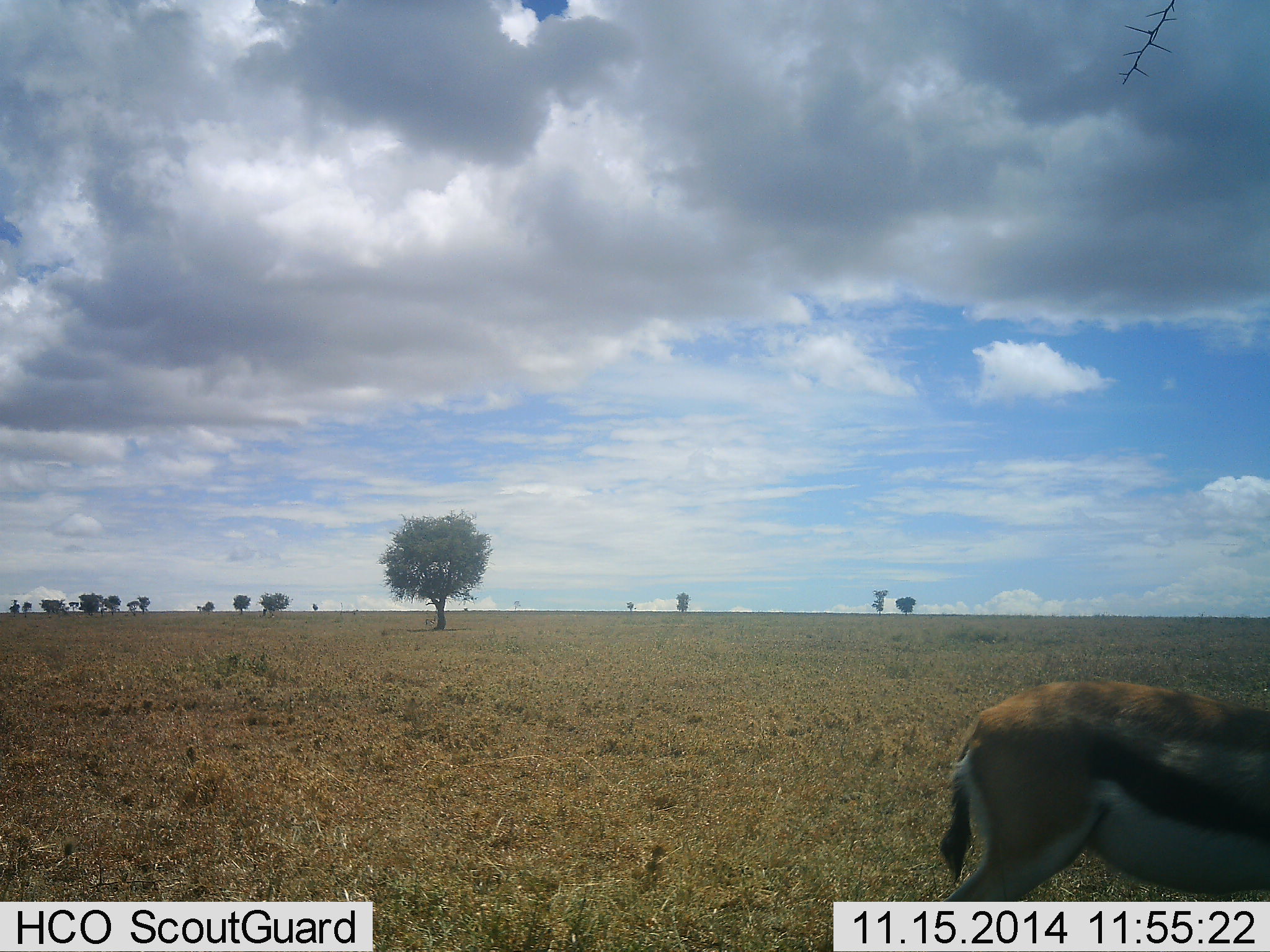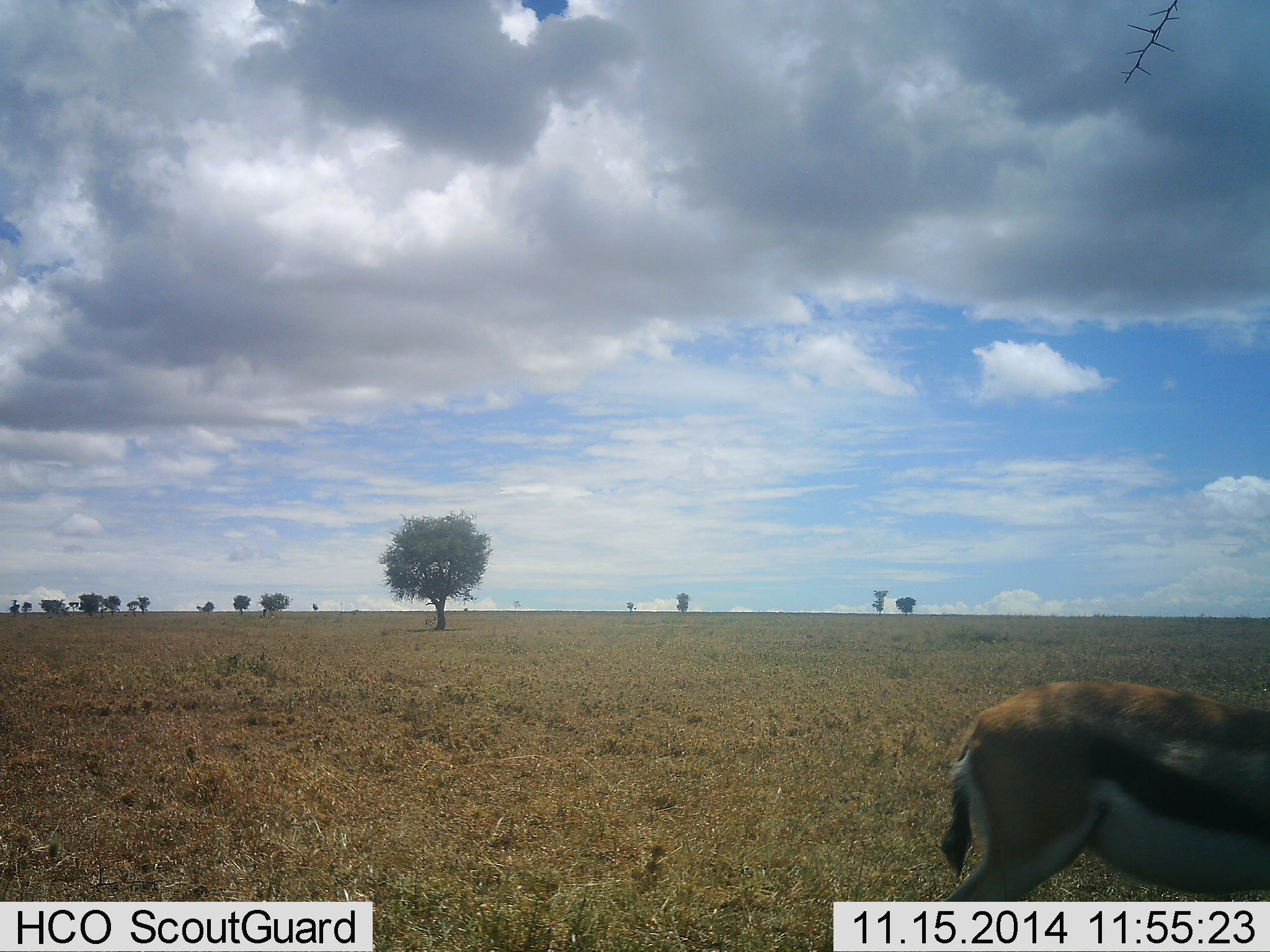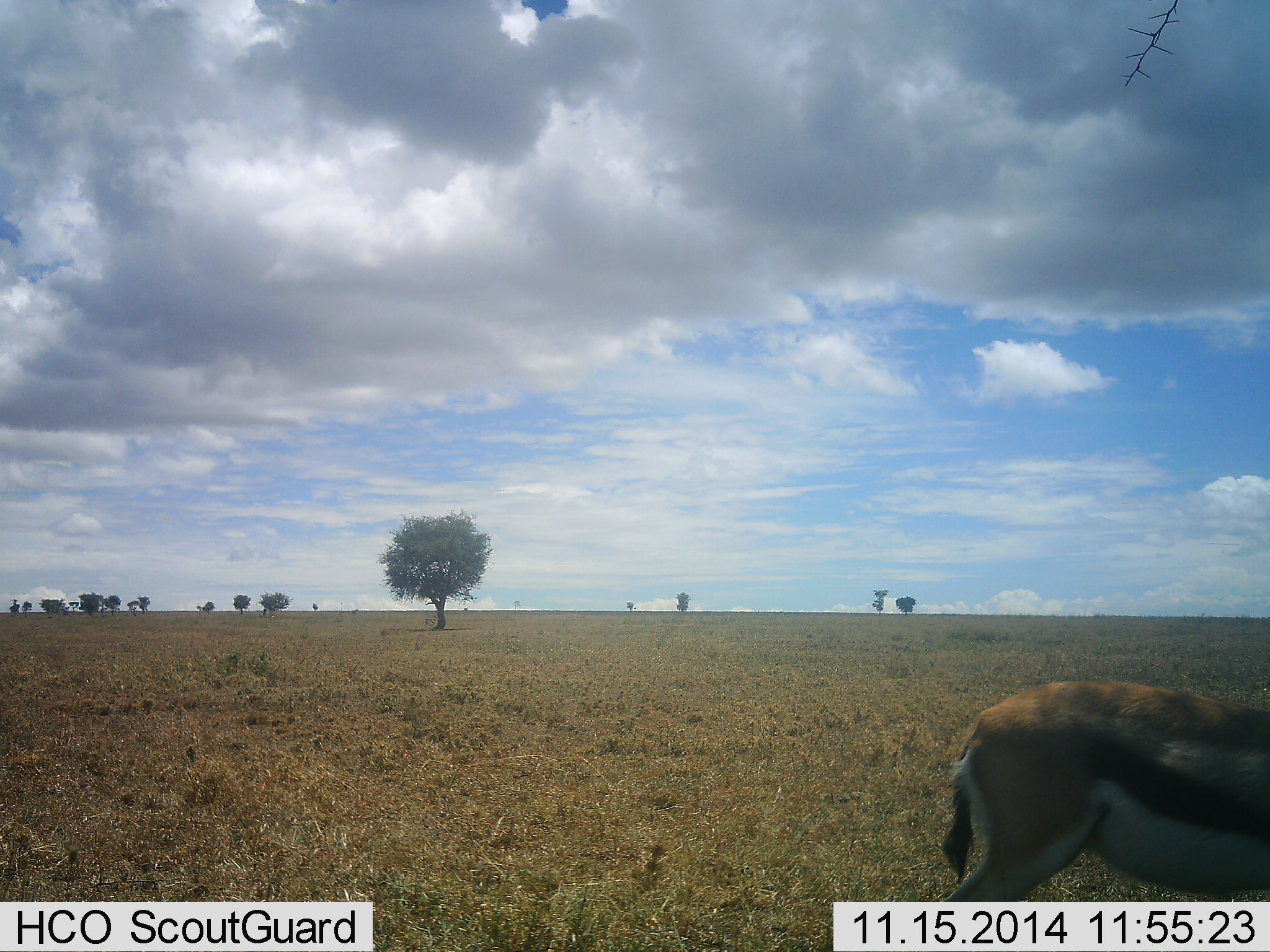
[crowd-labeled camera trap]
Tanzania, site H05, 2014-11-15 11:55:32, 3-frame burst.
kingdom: Animalia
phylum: Chordata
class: Mammalia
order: Artiodactyla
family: Bovidae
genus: Eudorcas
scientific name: Eudorcas thomsonii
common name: thomson's gazelle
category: gazellethomsons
Gazellethomsons (thomson's gazelle) (Eudorcas thomsonii), count 1. Behavior (volunteer vote fractions): standing 100%, resting 0%, moving 0%, interacting 0%. Young present (vote fraction): 0%. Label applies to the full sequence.